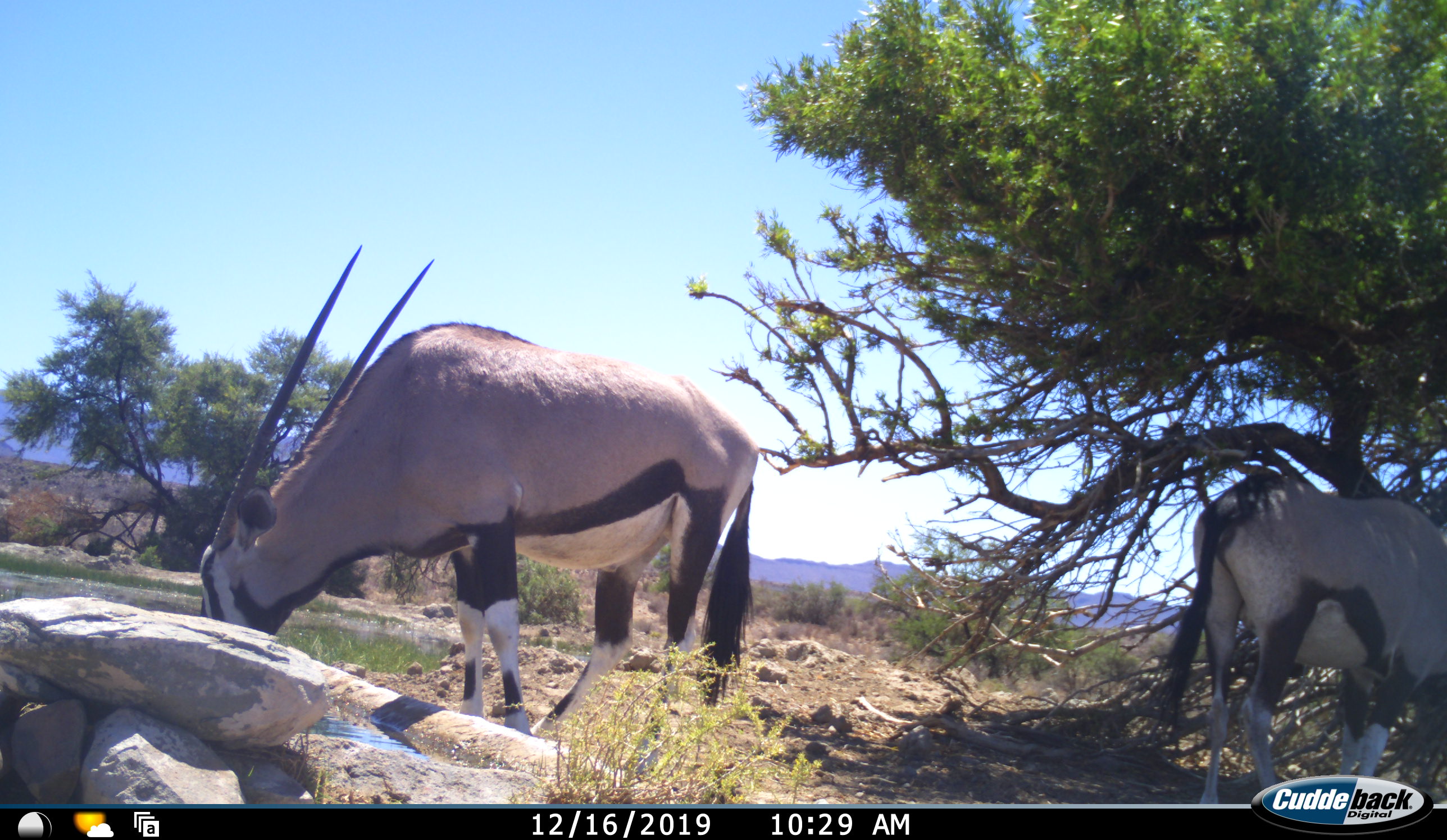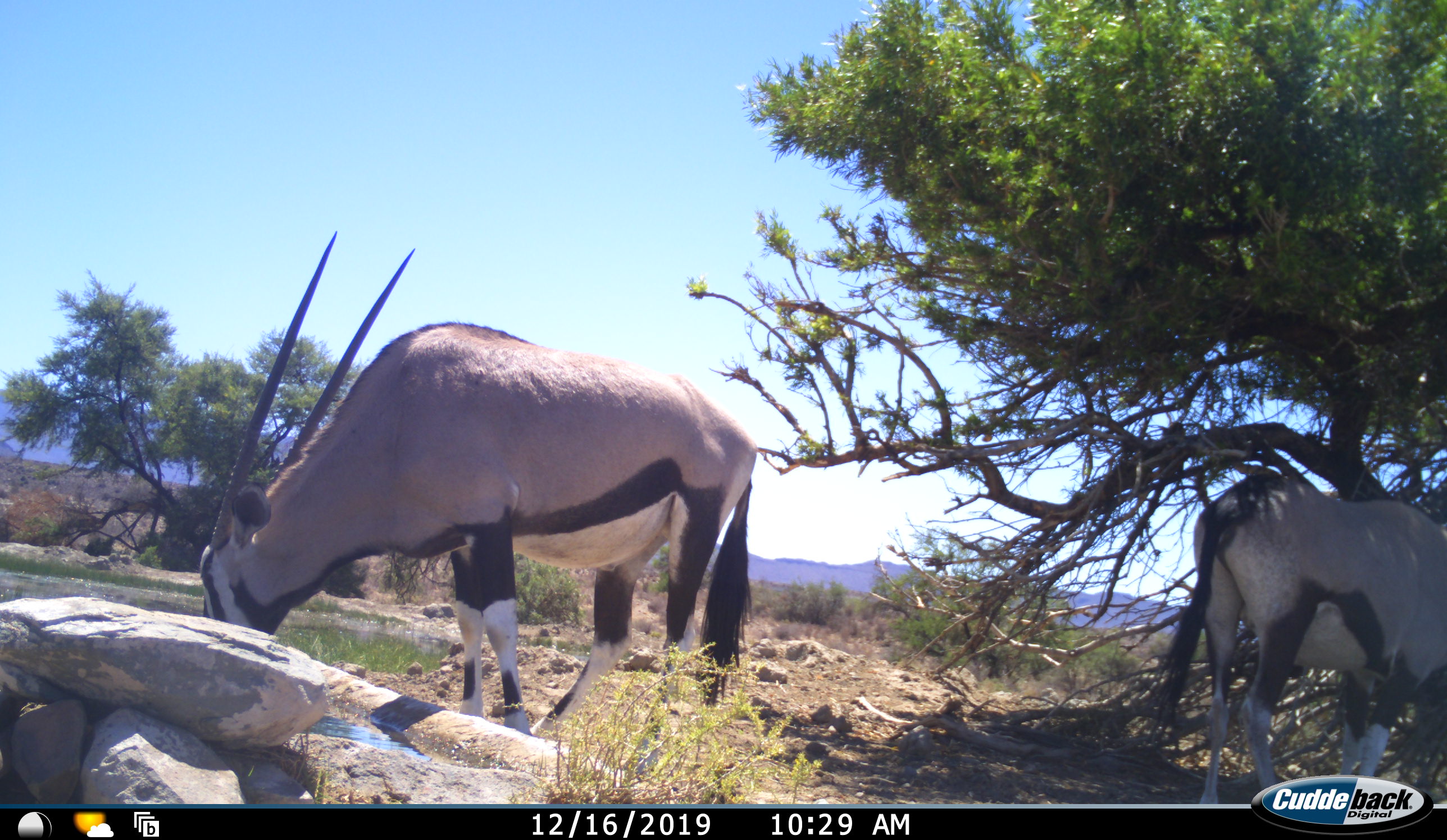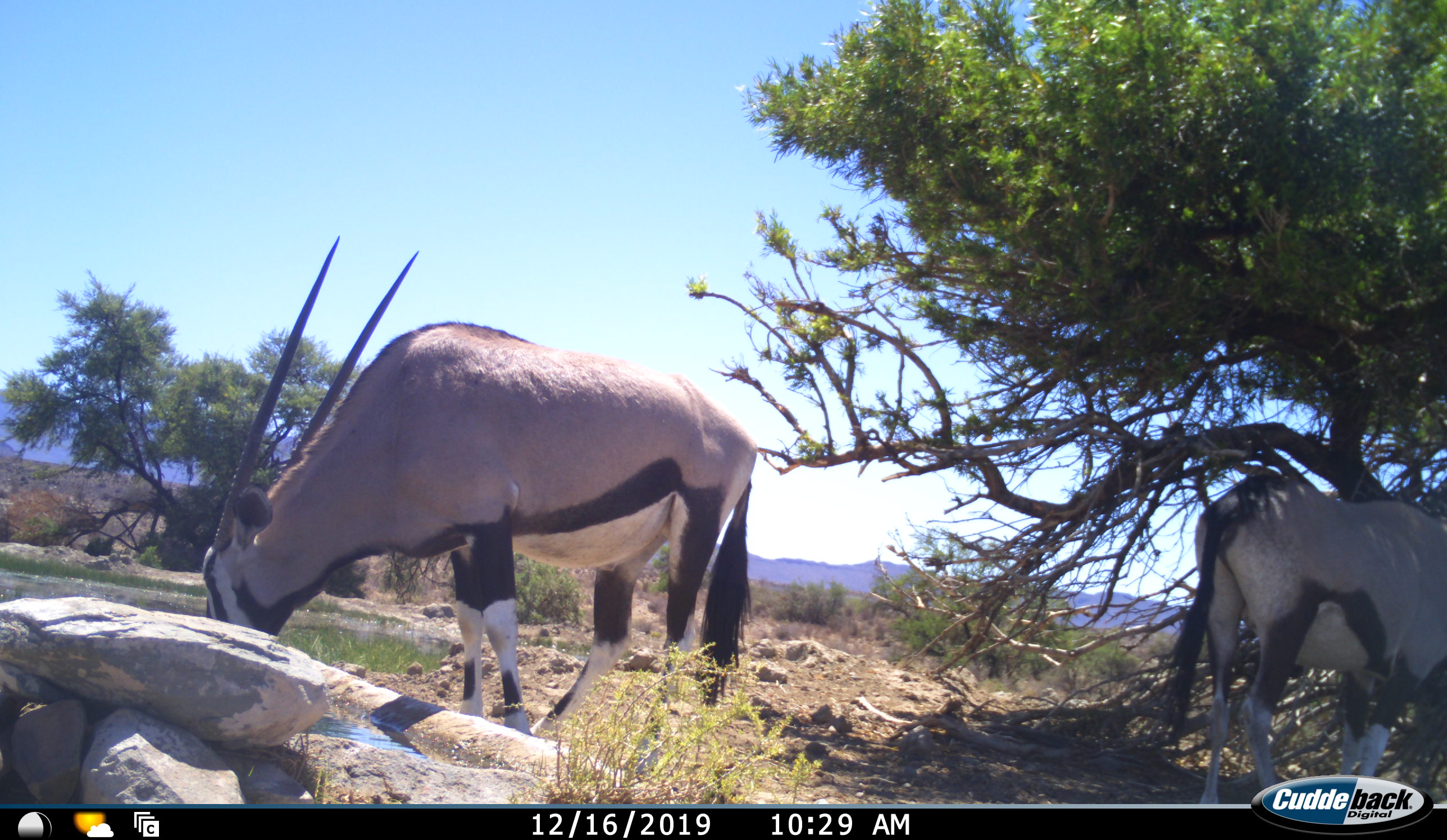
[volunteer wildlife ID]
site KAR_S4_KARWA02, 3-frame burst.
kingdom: Animalia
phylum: Chordata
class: Mammalia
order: Artiodactyla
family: Bovidae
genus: Oryx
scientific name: Oryx gazella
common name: gemsbok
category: oryx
Oryx (gemsbok) (Oryx gazella), count 2. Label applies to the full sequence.